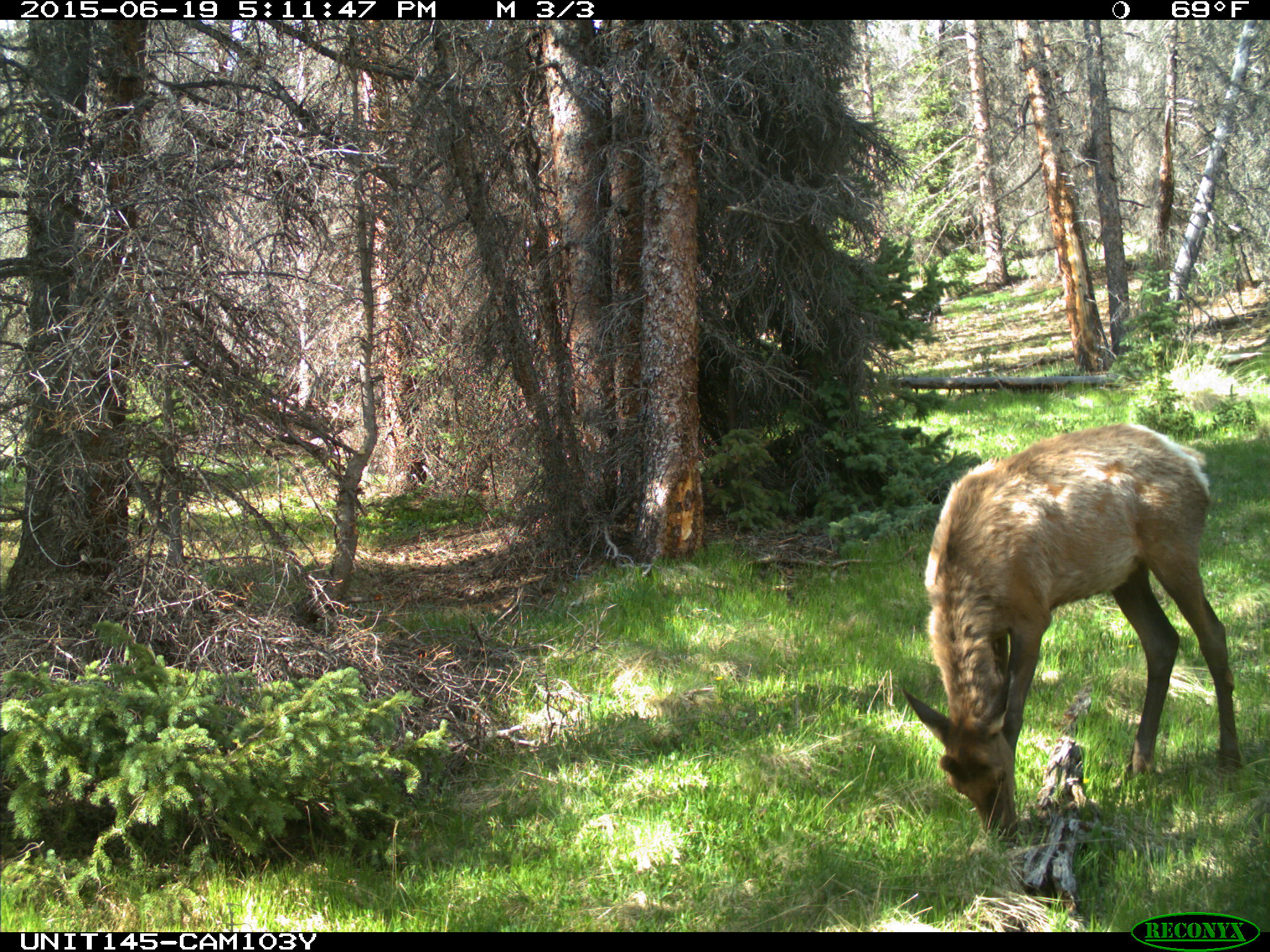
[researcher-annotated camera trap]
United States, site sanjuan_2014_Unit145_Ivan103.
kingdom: Animalia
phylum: Chordata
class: Mammalia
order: Artiodactyla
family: Cervidae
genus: Cervus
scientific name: Cervus elaphus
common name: red deer